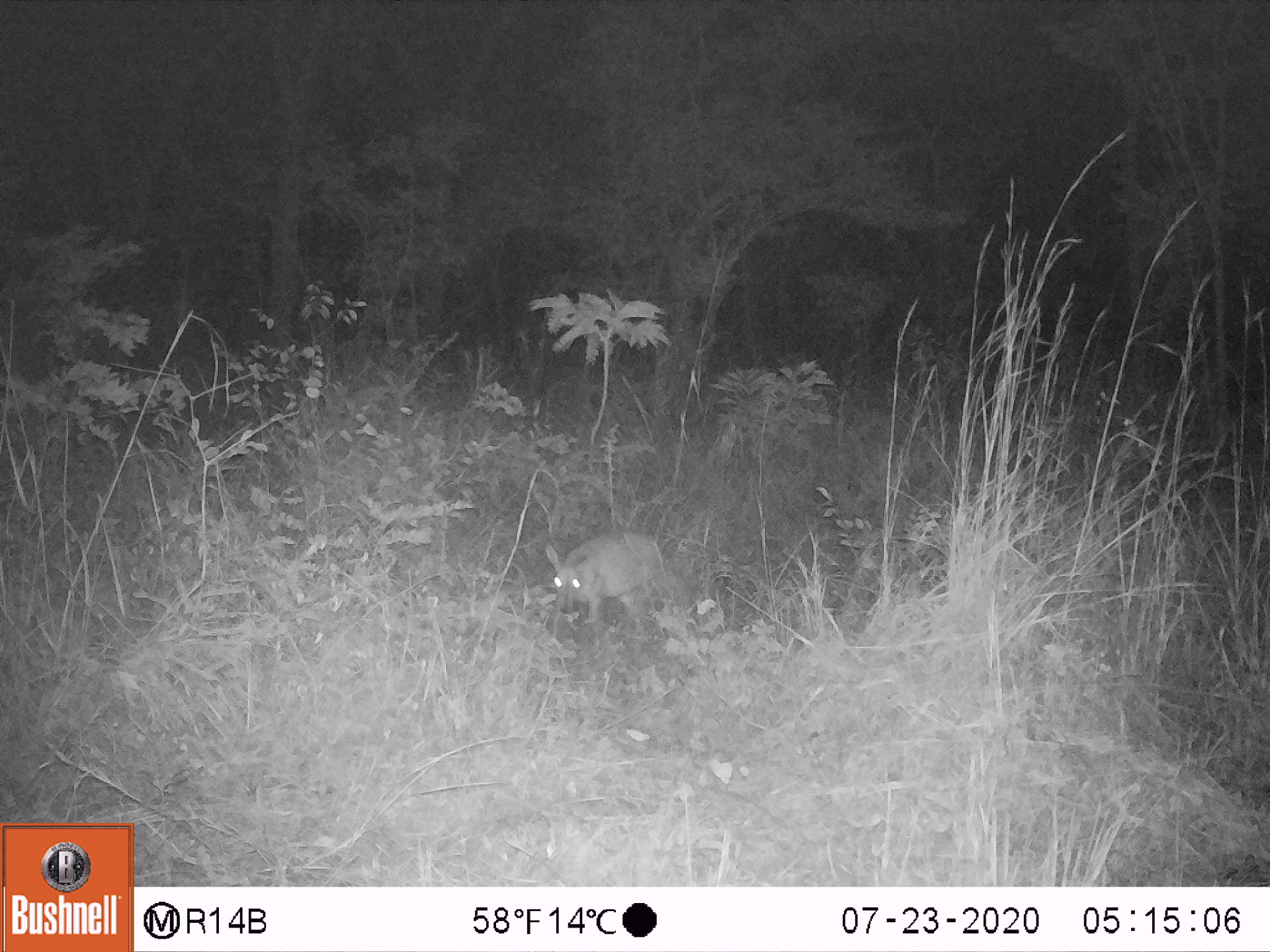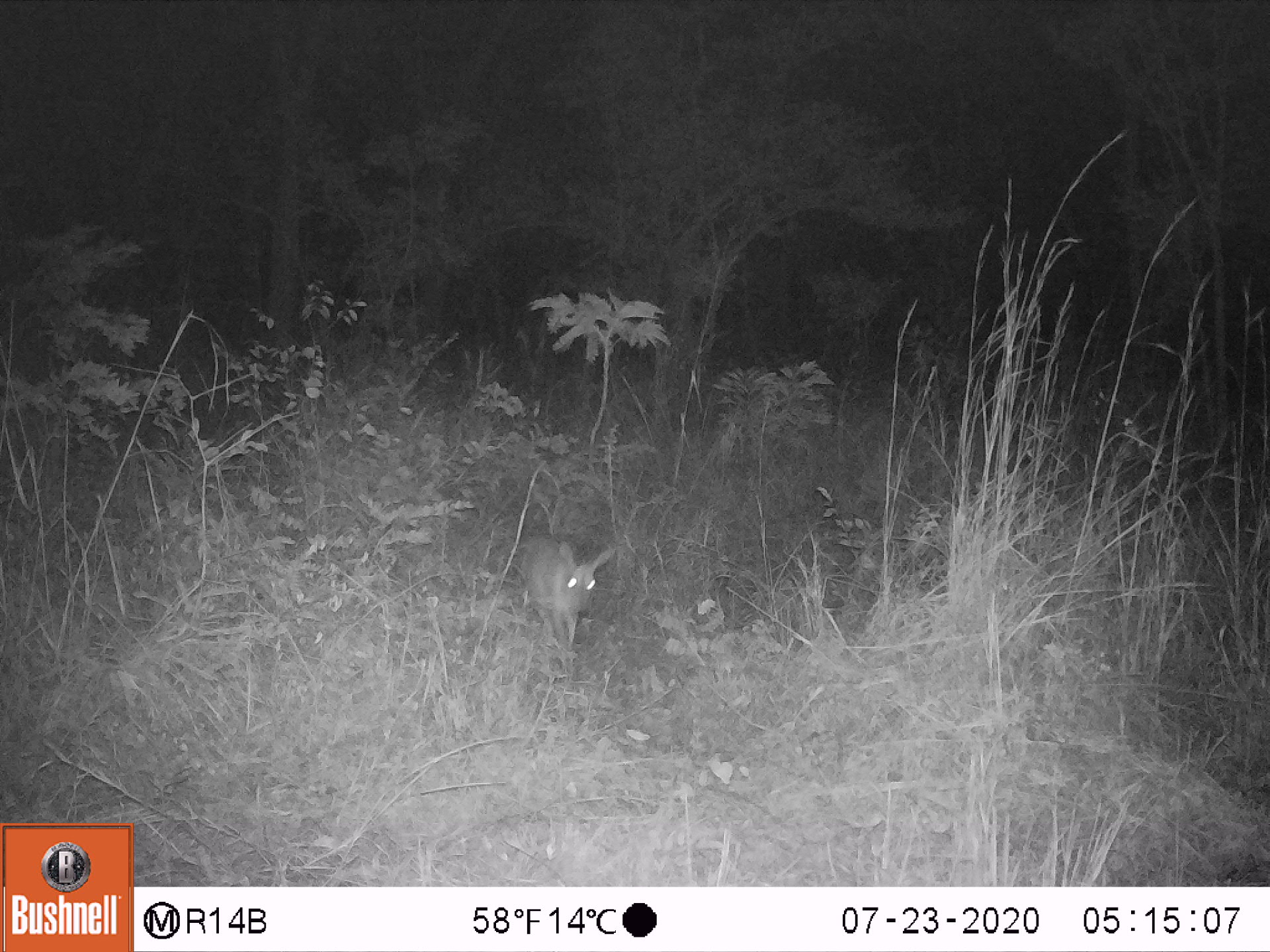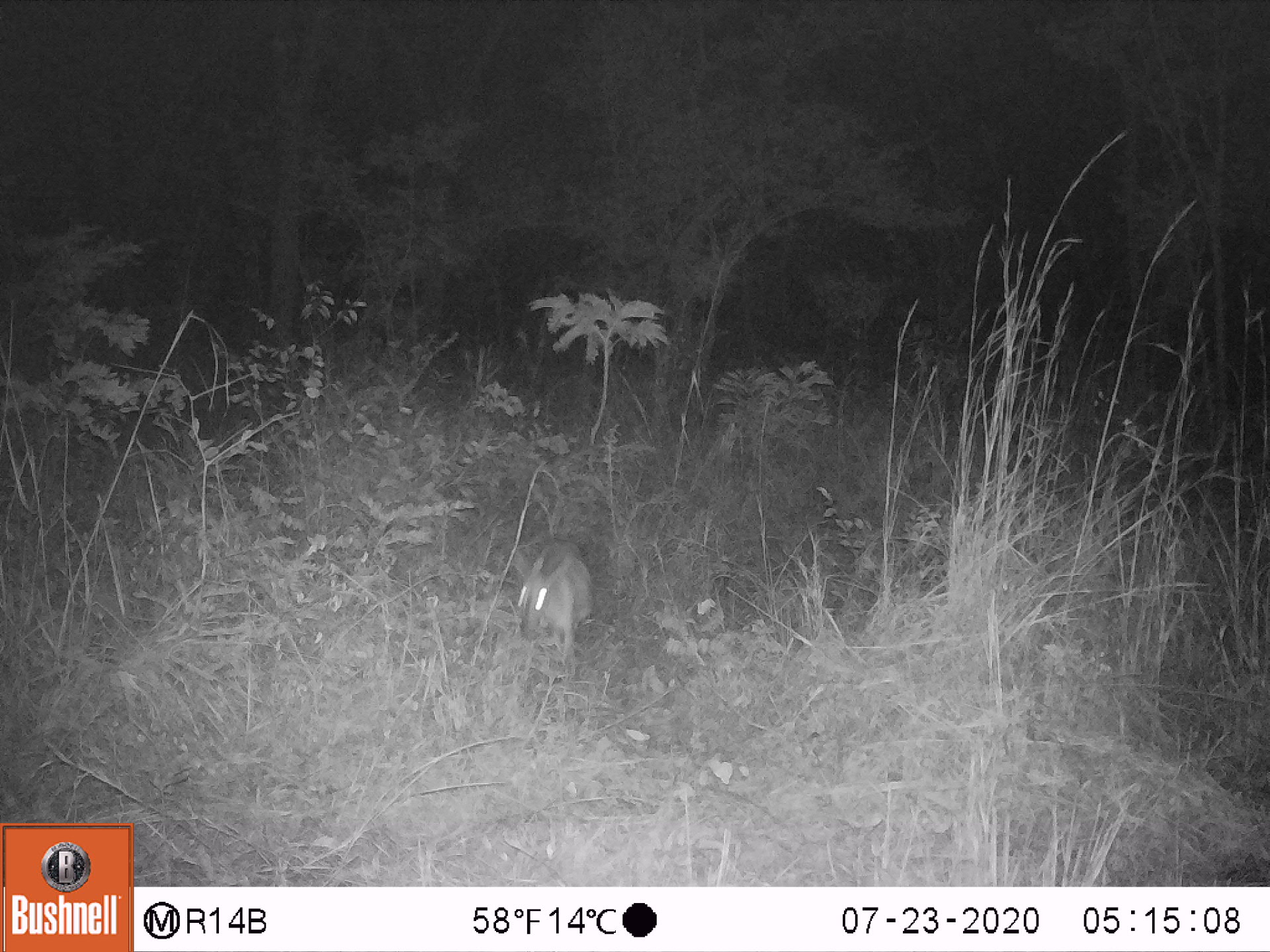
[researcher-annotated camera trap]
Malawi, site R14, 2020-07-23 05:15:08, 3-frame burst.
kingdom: Animalia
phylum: Chordata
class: Mammalia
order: Artiodactyla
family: Bovidae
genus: Sylvicapra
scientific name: Sylvicapra grimmia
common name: common duiker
Common duiker (Sylvicapra grimmia), count 1.